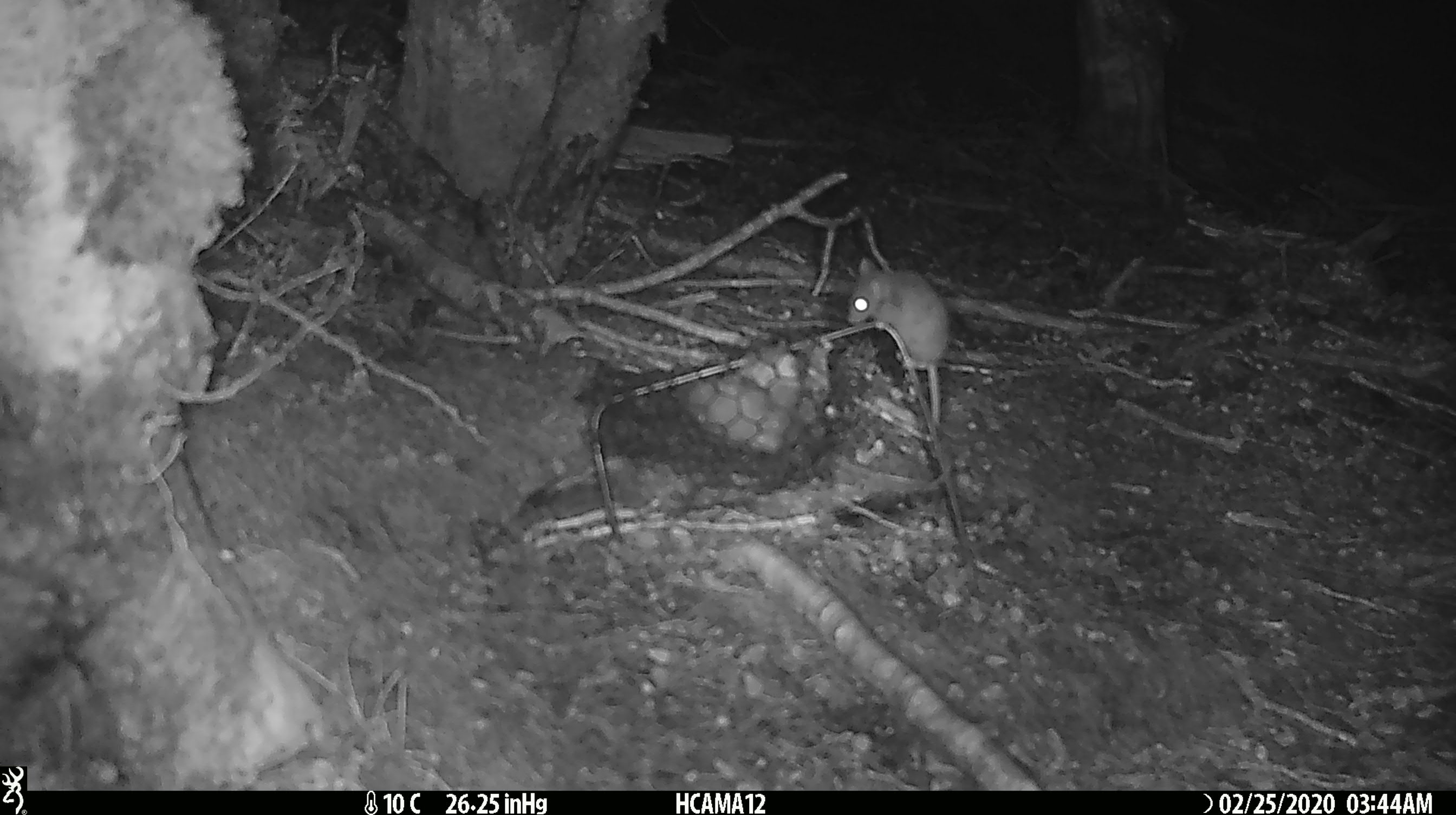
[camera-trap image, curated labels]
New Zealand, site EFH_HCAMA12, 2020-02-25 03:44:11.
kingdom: Animalia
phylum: Chordata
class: Mammalia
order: Rodentia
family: Muridae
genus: Mus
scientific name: Mus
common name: mouse